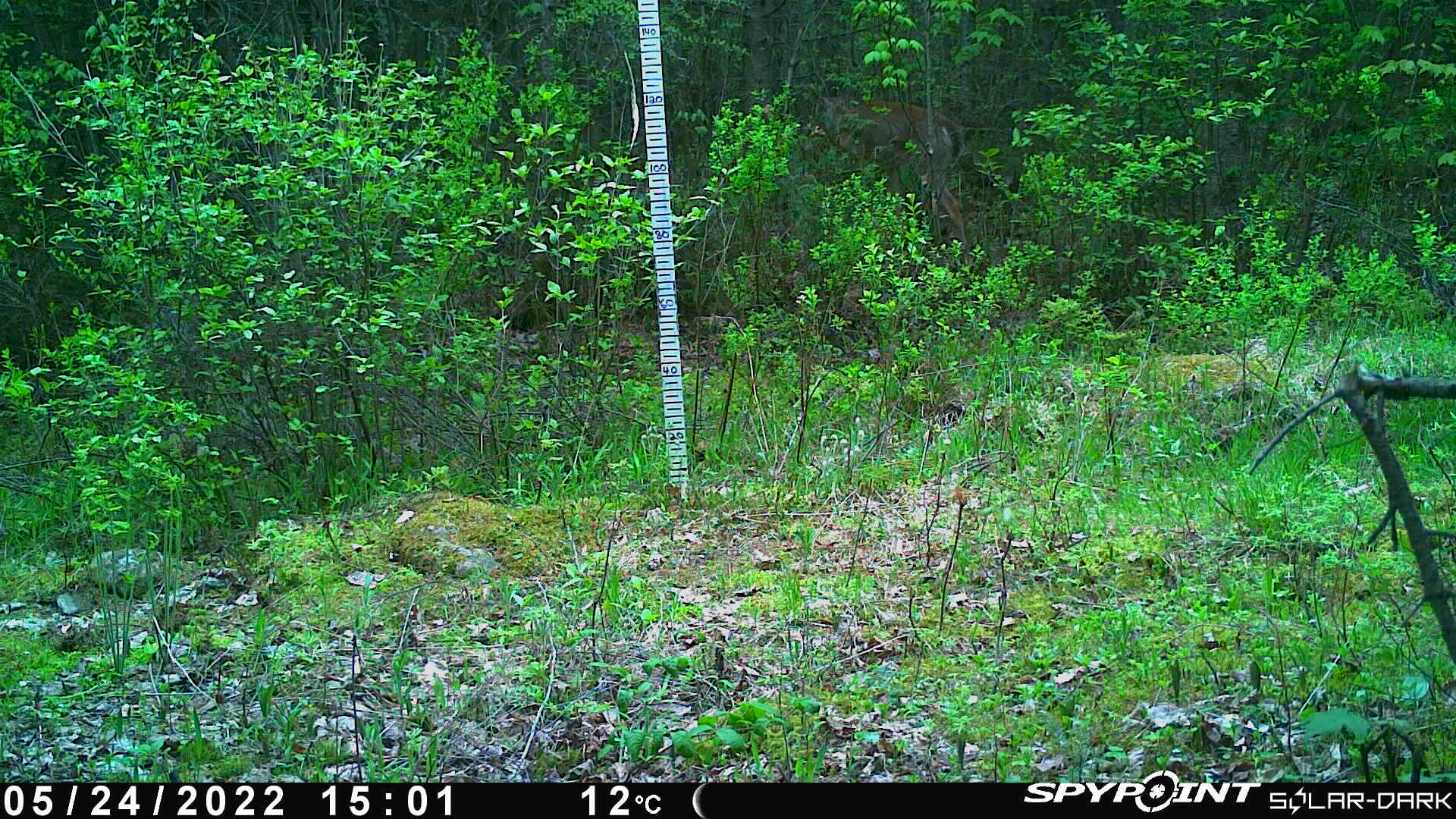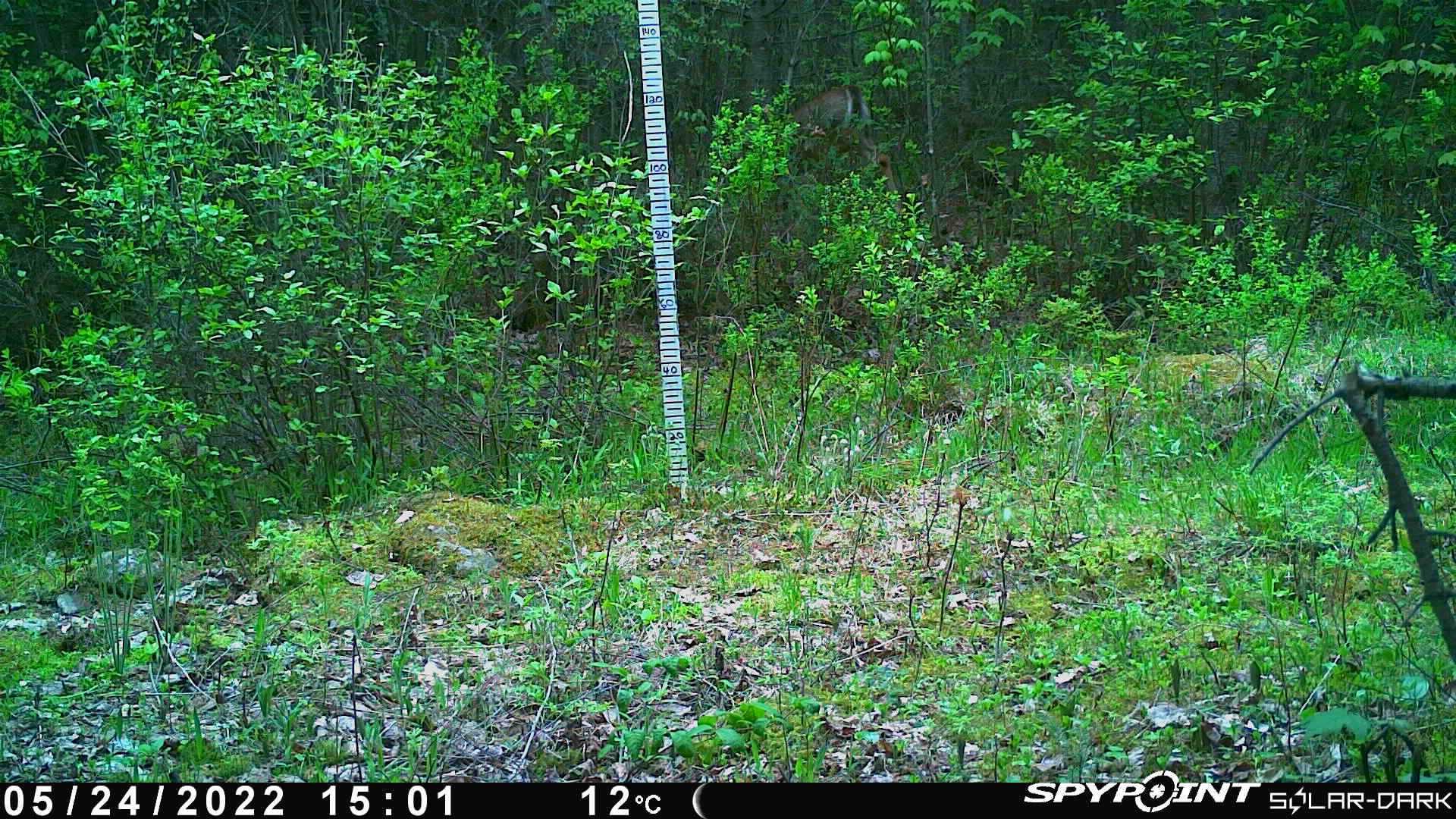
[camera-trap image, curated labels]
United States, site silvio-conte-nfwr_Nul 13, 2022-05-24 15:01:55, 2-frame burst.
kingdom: Animalia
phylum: Chordata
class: Mammalia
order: Artiodactyla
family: Cervidae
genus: Odocoileus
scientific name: Odocoileus virginianus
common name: white-tailed deer